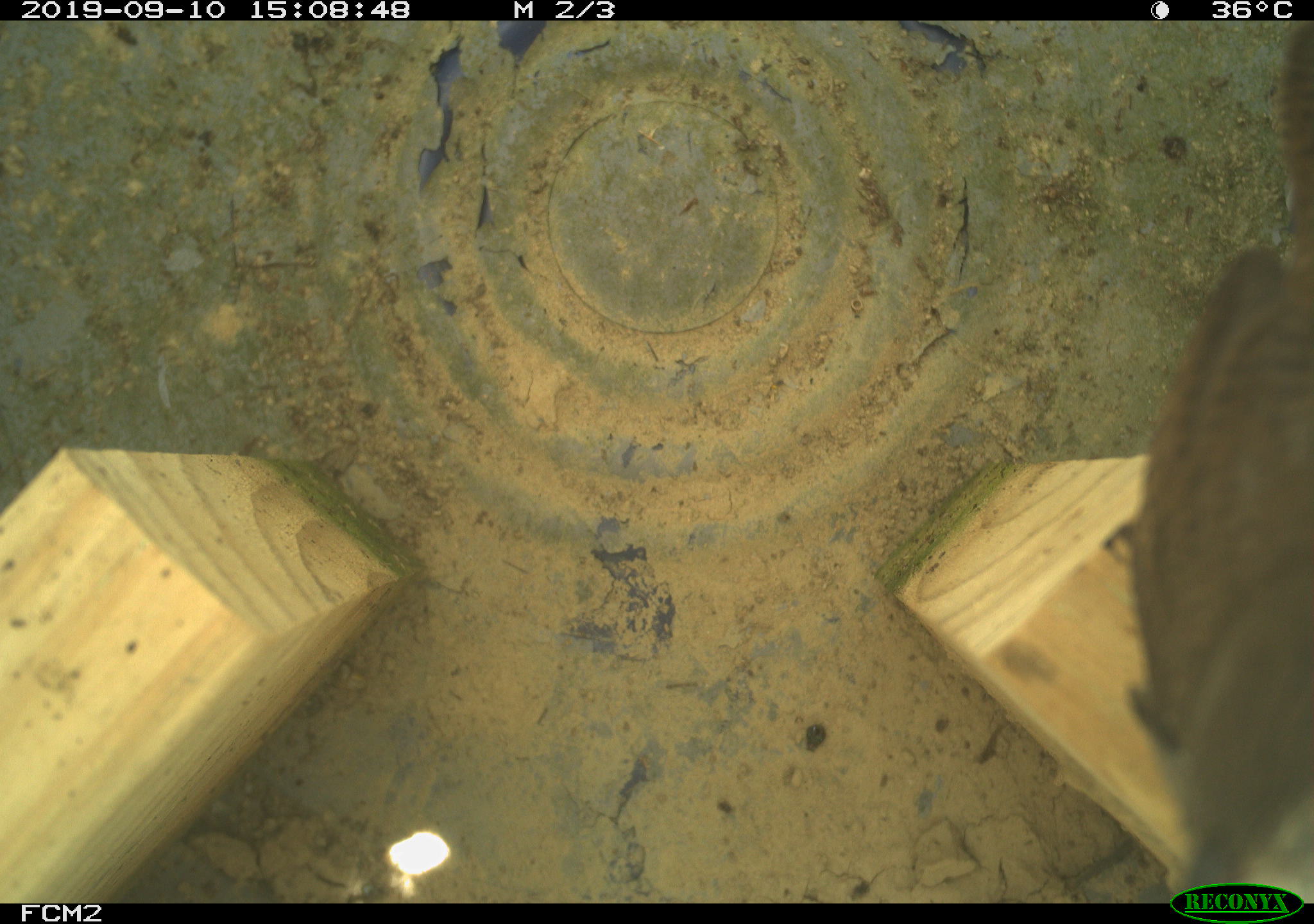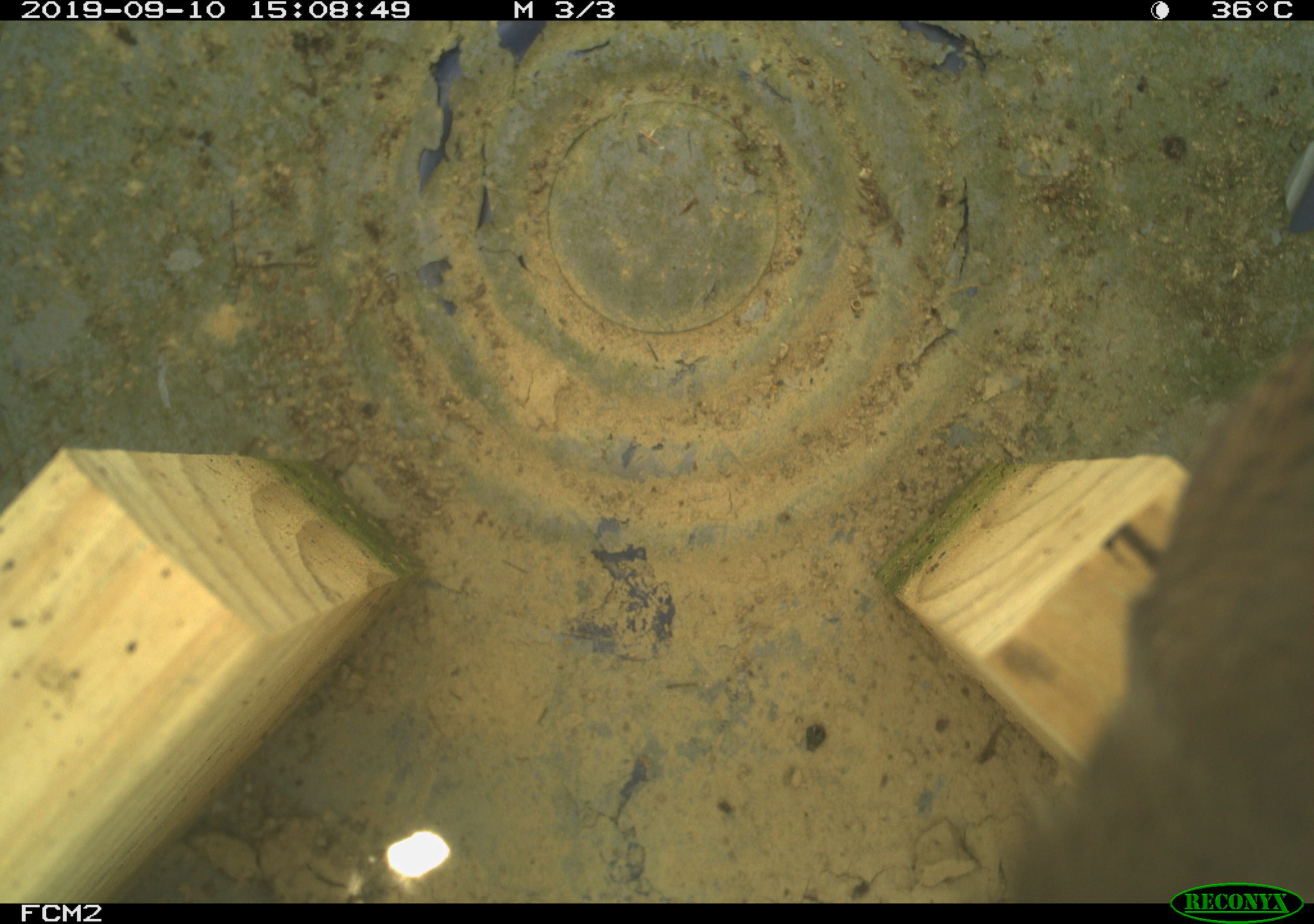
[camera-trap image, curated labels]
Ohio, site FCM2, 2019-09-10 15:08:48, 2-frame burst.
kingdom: Animalia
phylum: Chordata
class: Aves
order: Passeriformes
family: Troglodytidae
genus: Troglodytes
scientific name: Troglodytes aedon aedon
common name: northern house wren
Northern house wren (Troglodytes aedon aedon).